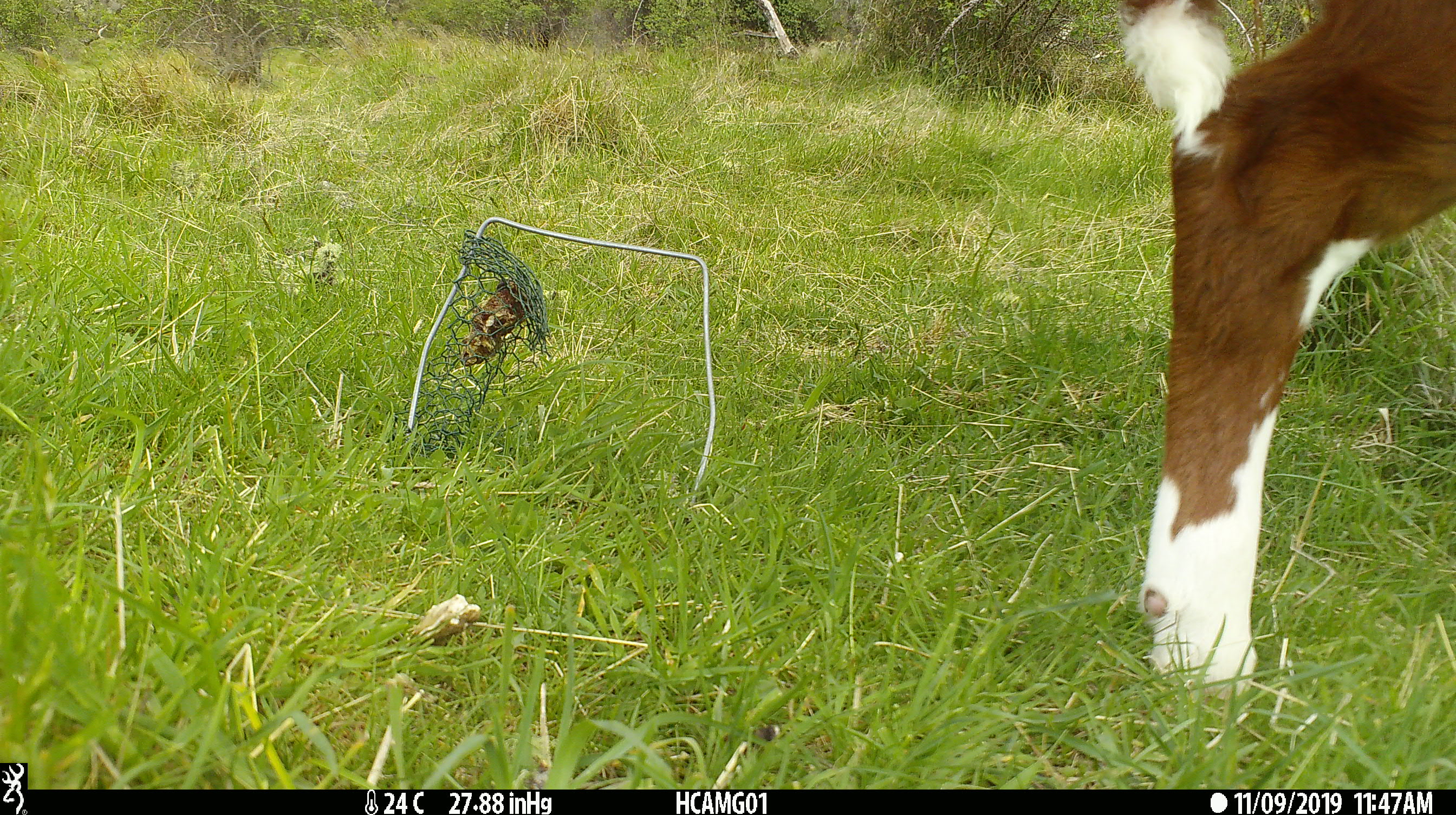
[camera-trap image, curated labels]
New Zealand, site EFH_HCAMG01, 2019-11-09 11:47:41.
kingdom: Animalia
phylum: Chordata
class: Mammalia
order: Artiodactyla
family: Bovidae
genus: Bos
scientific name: Bos taurus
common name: domestic cow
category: cow